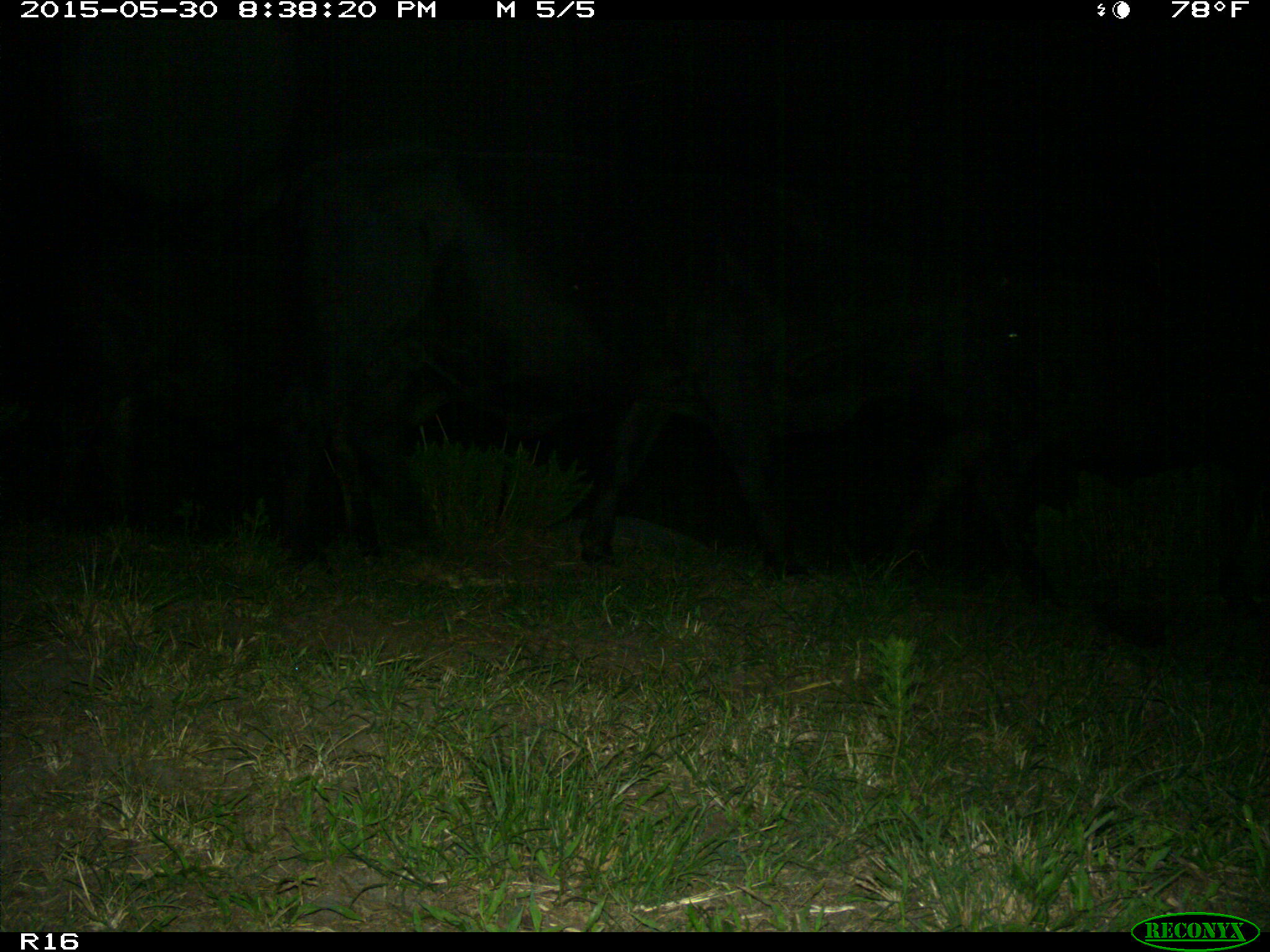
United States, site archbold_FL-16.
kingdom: Animalia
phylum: Chordata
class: Mammalia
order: Artiodactyla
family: Bovidae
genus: Bos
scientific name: Bos taurus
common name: domestic cow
Bos taurus (domestic cow).